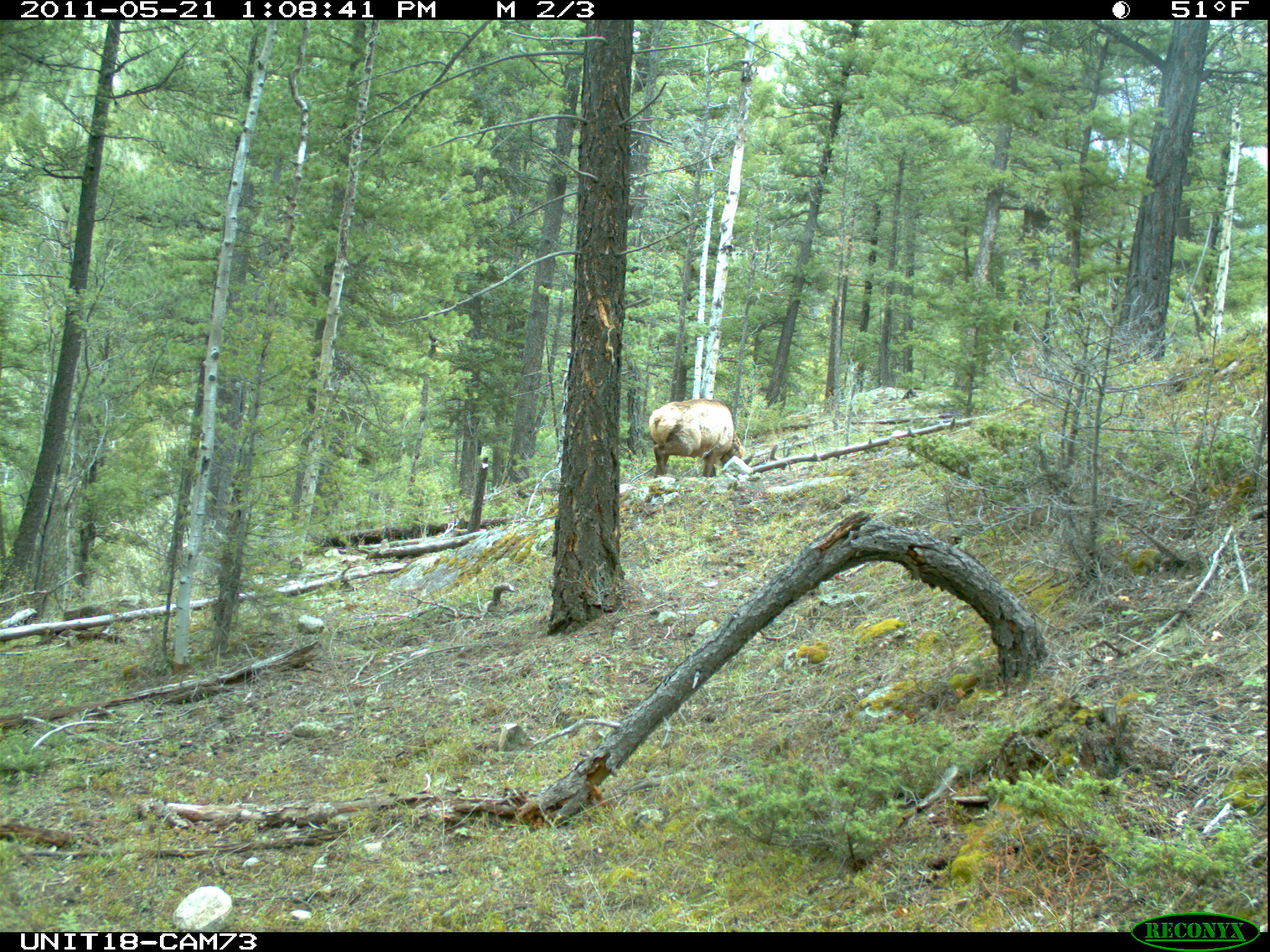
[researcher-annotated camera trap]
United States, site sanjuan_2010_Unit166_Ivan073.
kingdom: Animalia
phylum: Chordata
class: Mammalia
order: Artiodactyla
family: Cervidae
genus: Cervus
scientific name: Cervus elaphus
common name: red deer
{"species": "Cervus elaphus (red deer)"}